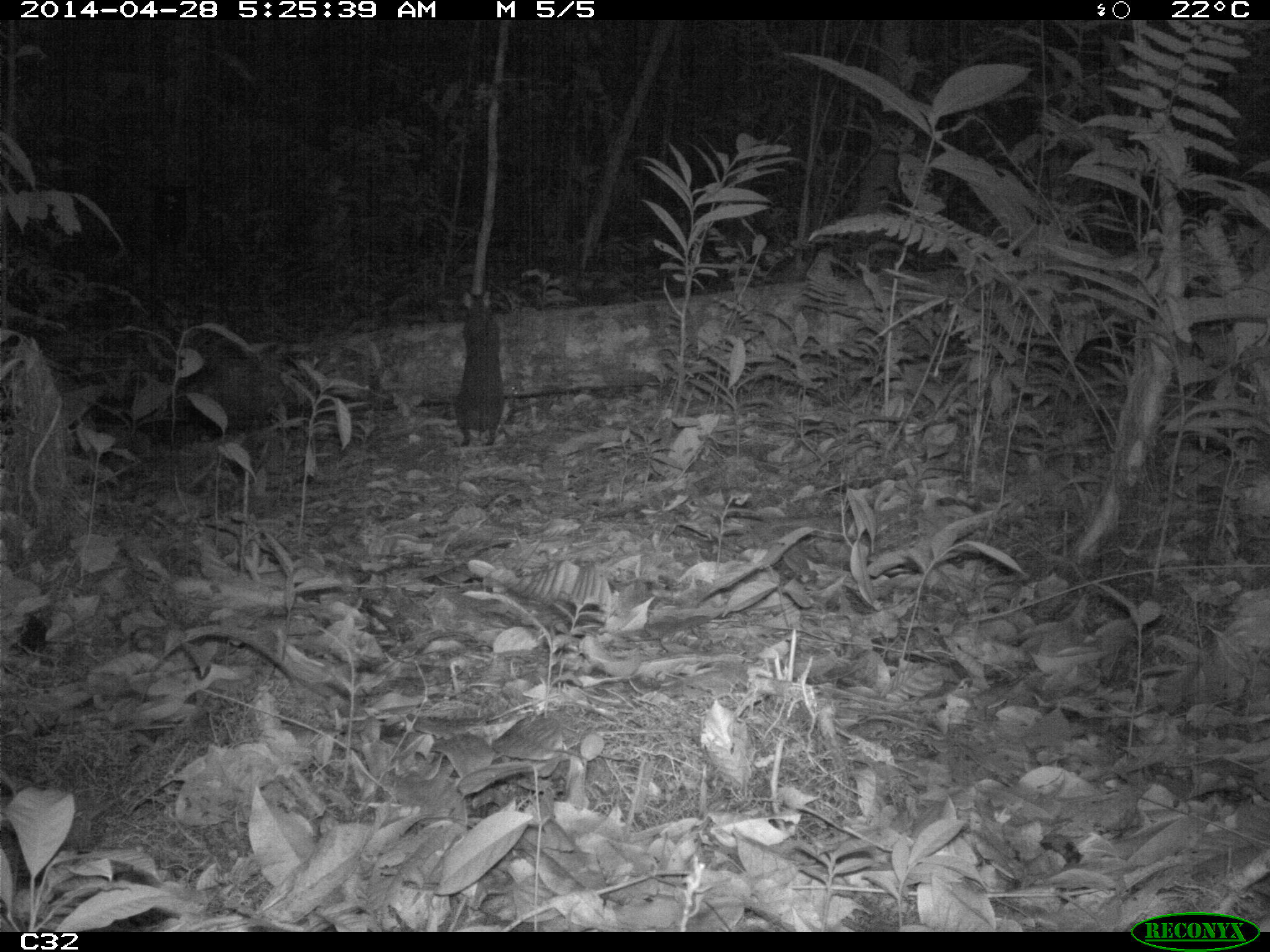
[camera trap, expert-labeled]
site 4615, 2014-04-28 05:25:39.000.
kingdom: Animalia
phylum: Chordata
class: Mammalia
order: Rodentia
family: Dasyproctidae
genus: Myoprocta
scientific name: Myoprocta pratti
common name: green acouchi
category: myoprocta pratii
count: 1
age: adult